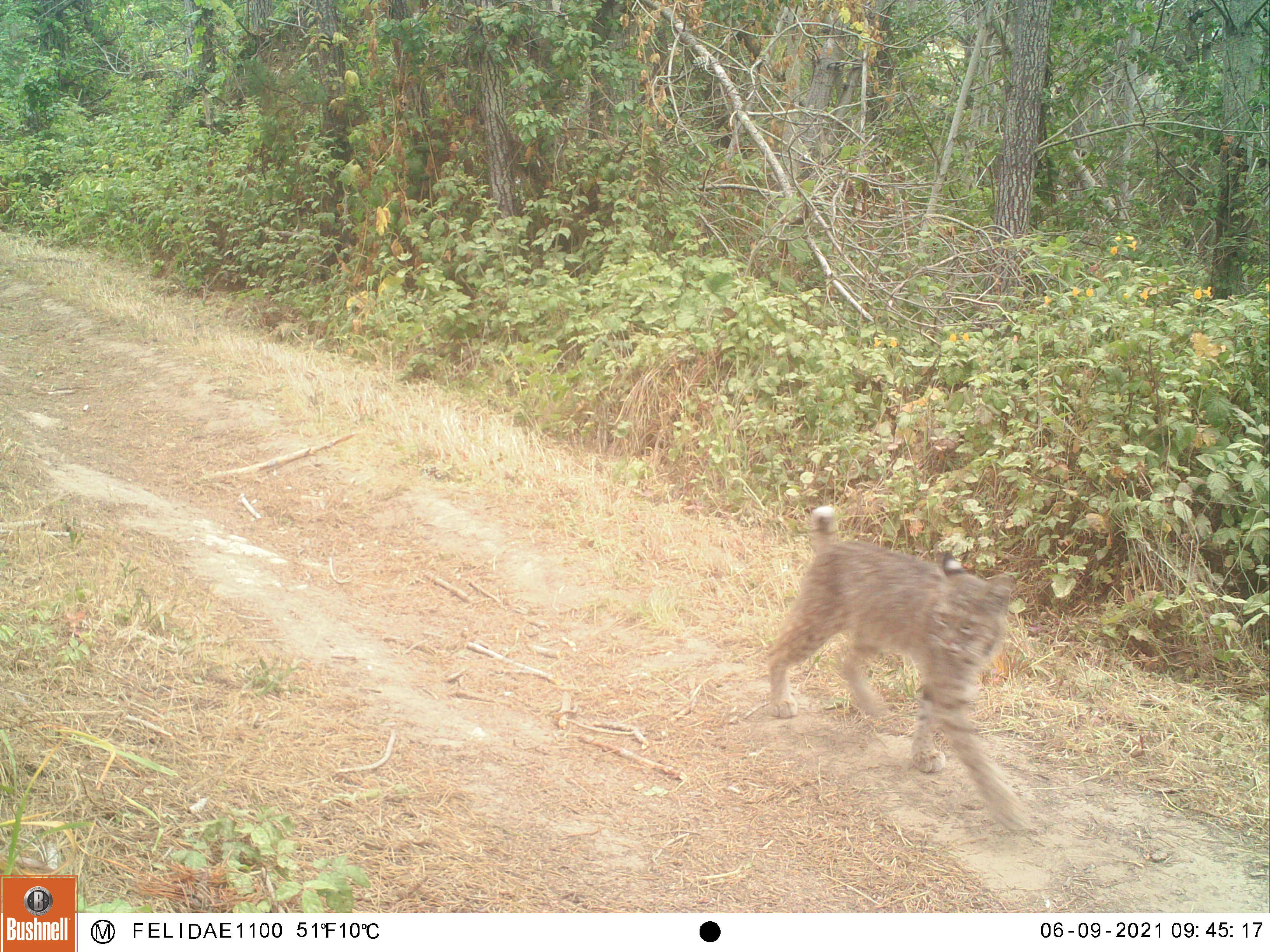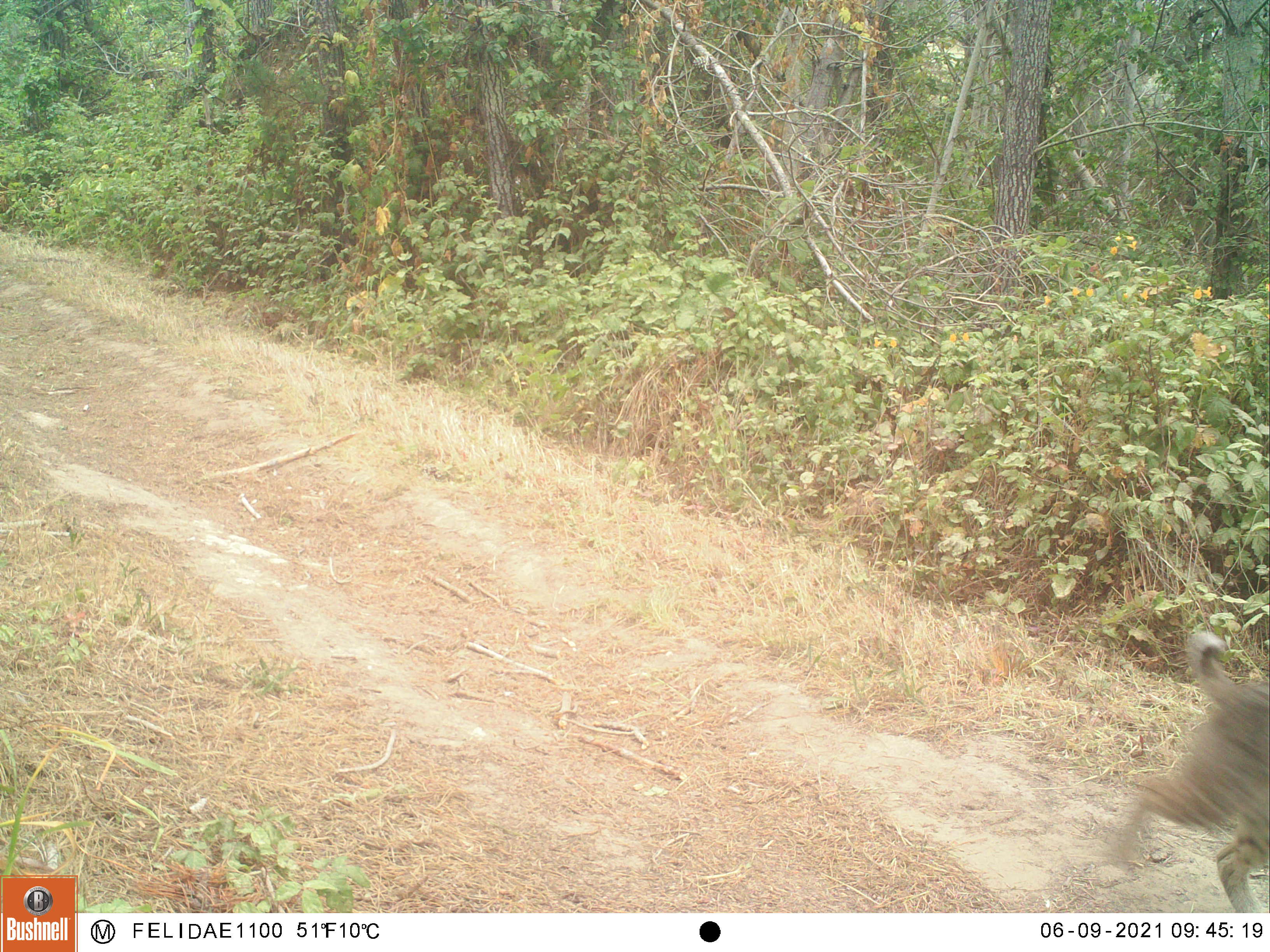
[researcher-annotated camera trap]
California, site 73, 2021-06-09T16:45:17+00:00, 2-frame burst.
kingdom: Animalia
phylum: Chordata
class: Mammalia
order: Carnivora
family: Felidae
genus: Lynx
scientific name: Lynx rufus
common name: bobcat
Bobcat (Lynx rufus).